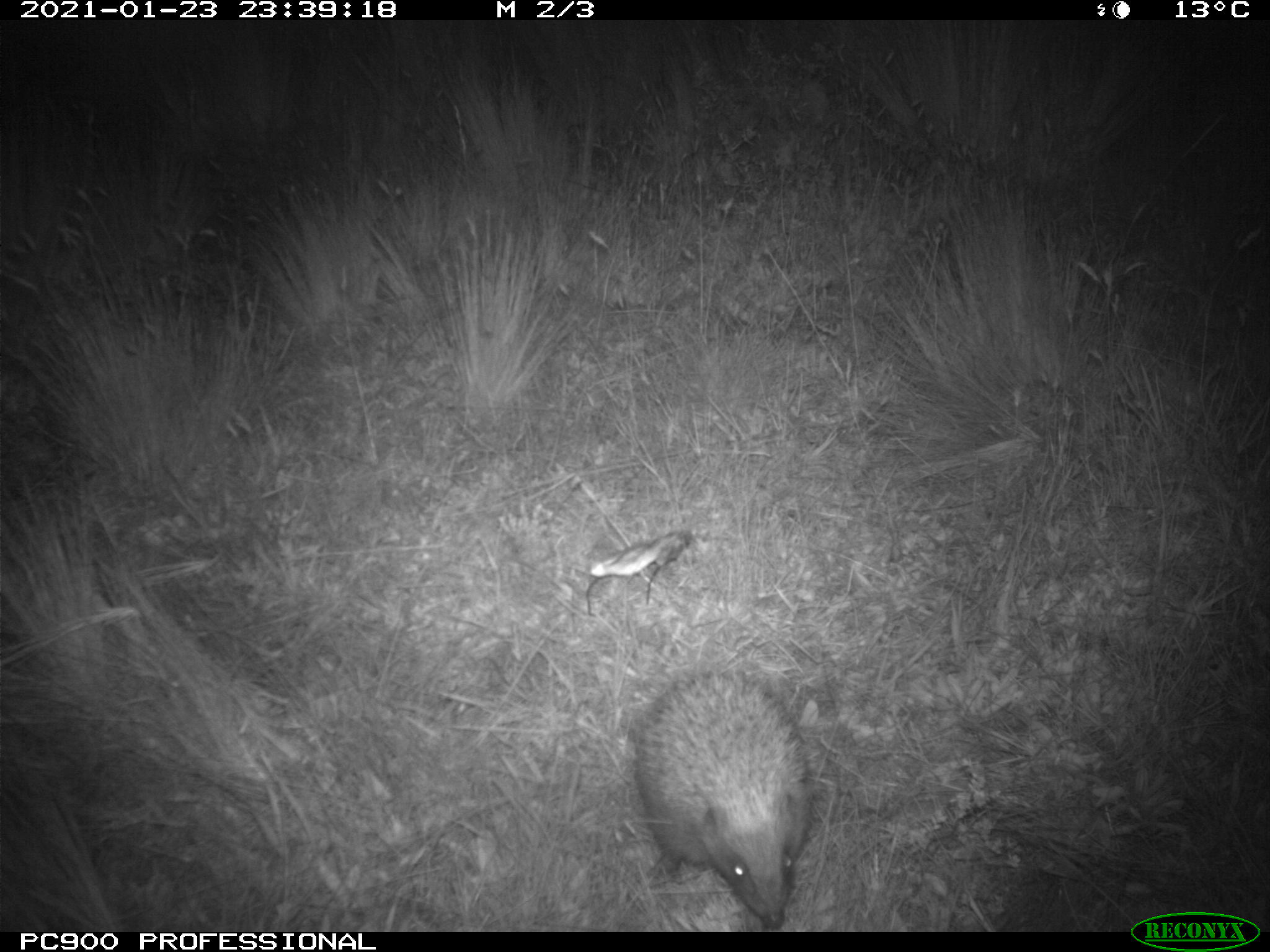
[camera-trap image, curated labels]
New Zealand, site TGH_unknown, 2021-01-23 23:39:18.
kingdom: Animalia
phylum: Chordata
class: Mammalia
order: Eulipotyphla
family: Erinaceidae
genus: Erinaceus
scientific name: Erinaceus europaeus europaeus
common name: european hedgehog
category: hedgehog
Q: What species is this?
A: Hedgehog (european hedgehog) (Erinaceus europaeus europaeus).